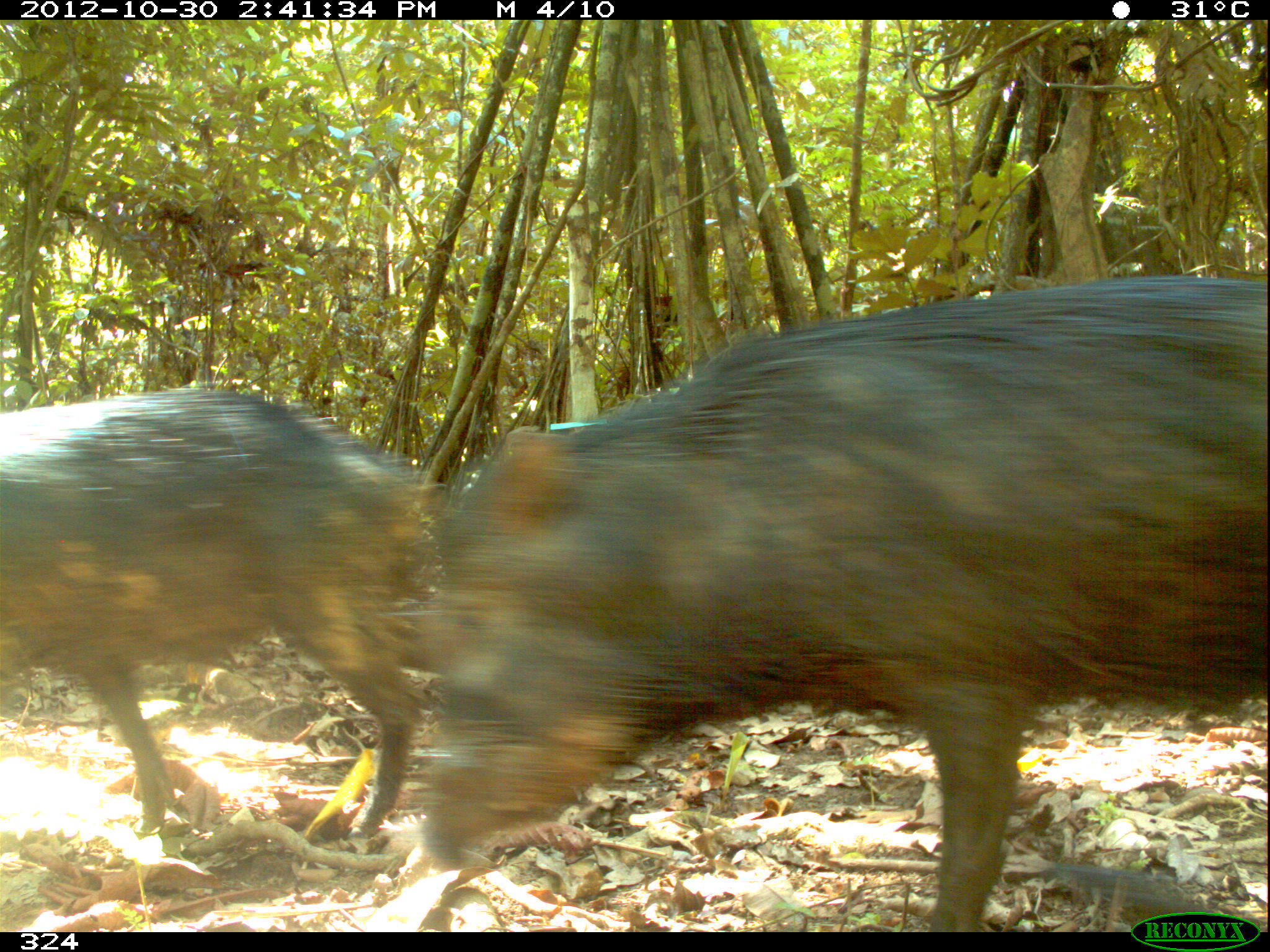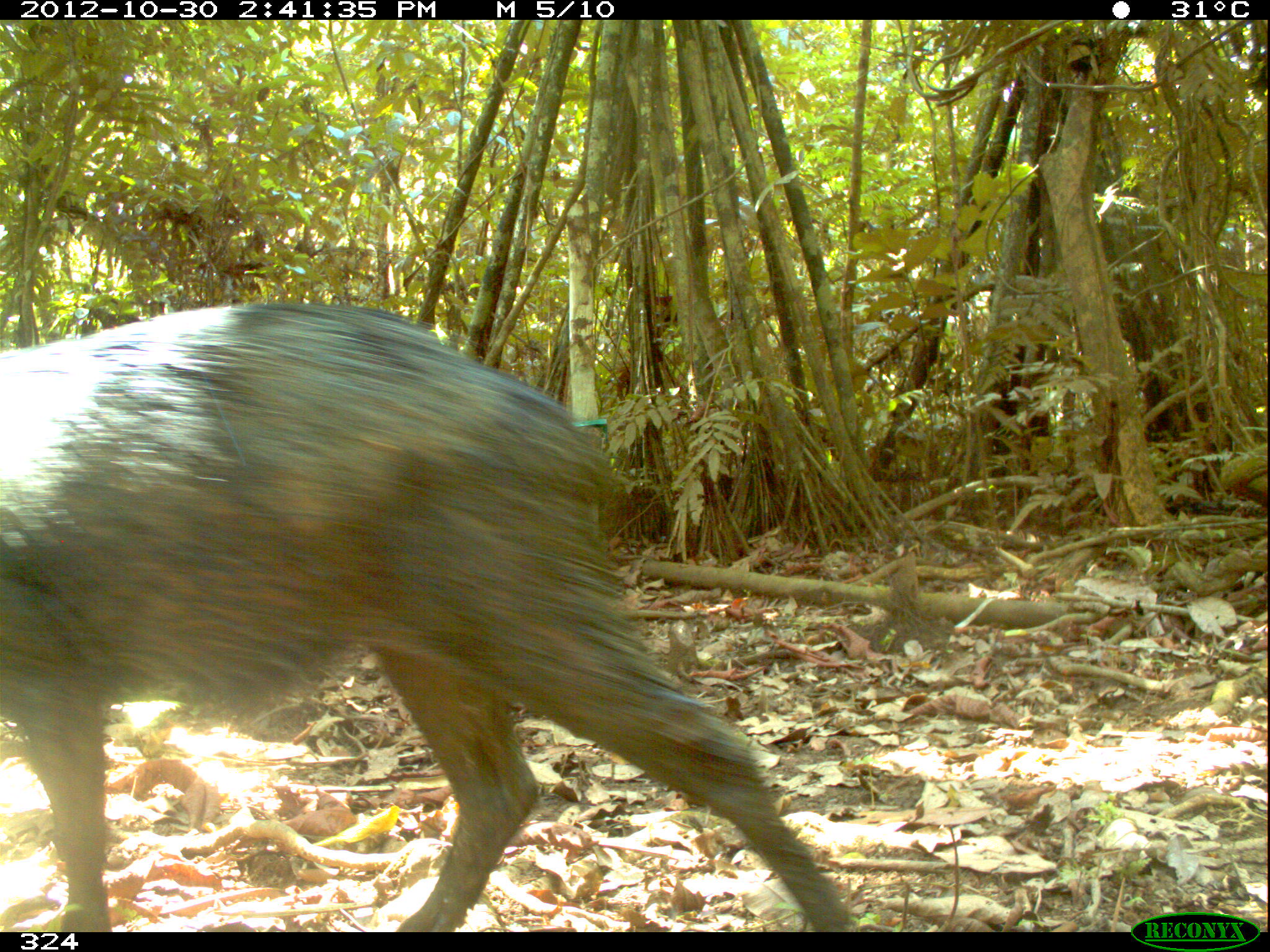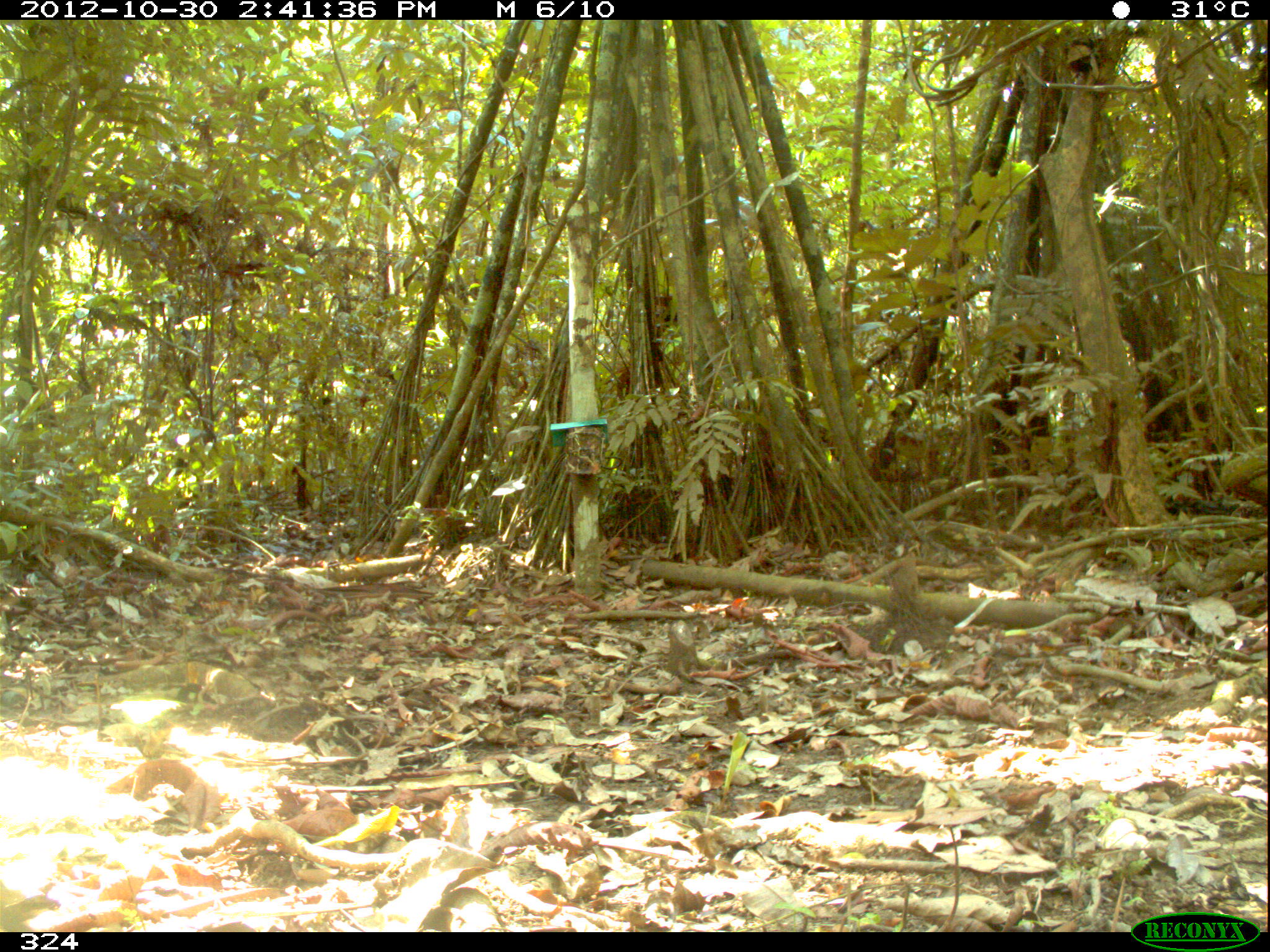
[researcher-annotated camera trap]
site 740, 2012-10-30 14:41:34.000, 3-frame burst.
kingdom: Animalia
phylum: Chordata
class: Mammalia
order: Artiodactyla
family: Tayassuidae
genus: Tayassu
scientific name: Tayassu pecari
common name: white-lipped peccary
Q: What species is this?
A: Tayassu pecari (white-lipped peccary).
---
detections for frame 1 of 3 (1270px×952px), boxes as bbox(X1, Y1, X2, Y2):
tayassu pecari: bbox(423, 272, 1266, 930); bbox(0, 379, 438, 838)